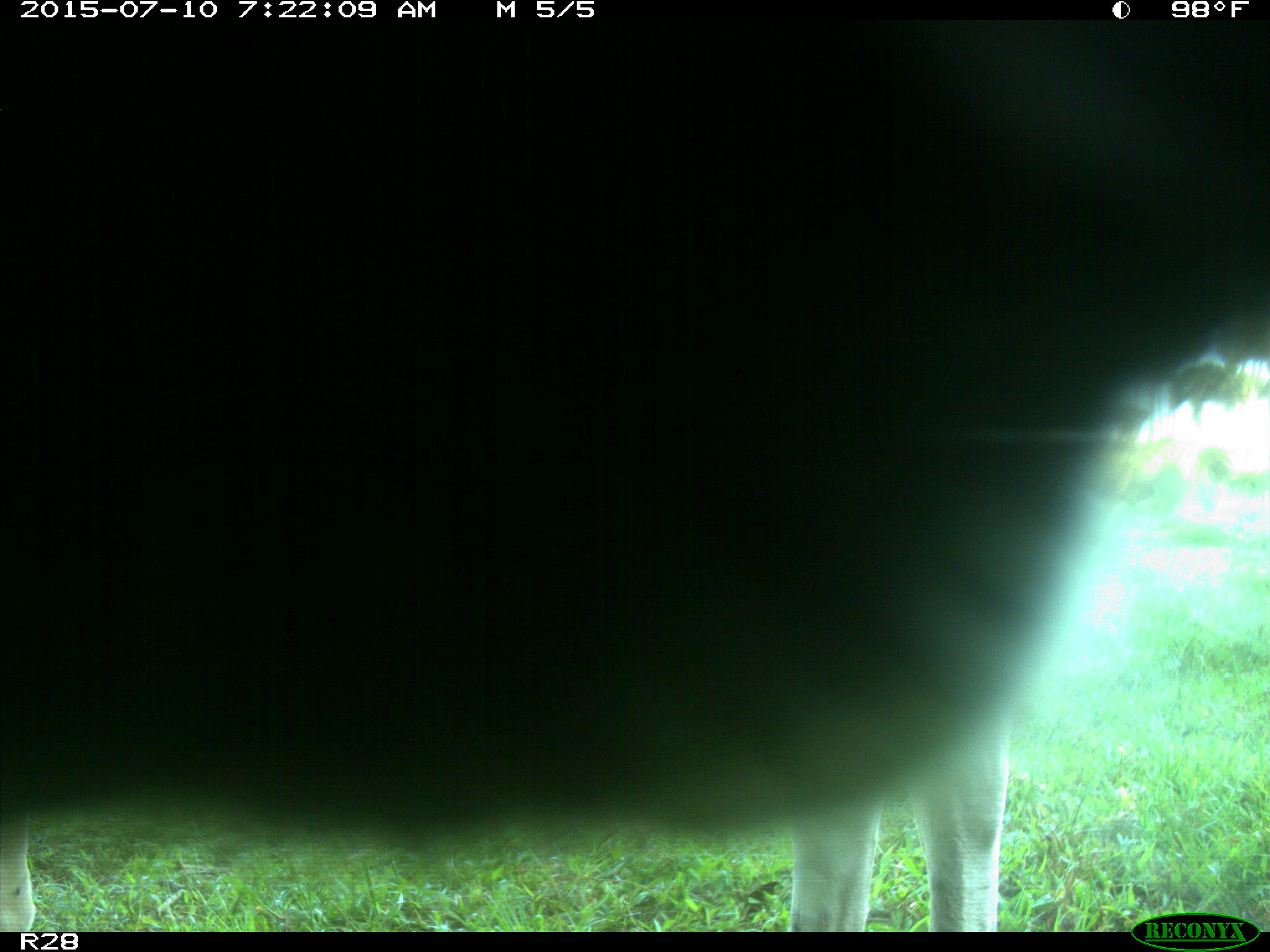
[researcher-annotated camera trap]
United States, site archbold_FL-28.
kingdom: Animalia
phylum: Chordata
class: Mammalia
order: Artiodactyla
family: Bovidae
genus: Bos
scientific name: Bos taurus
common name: domestic cow